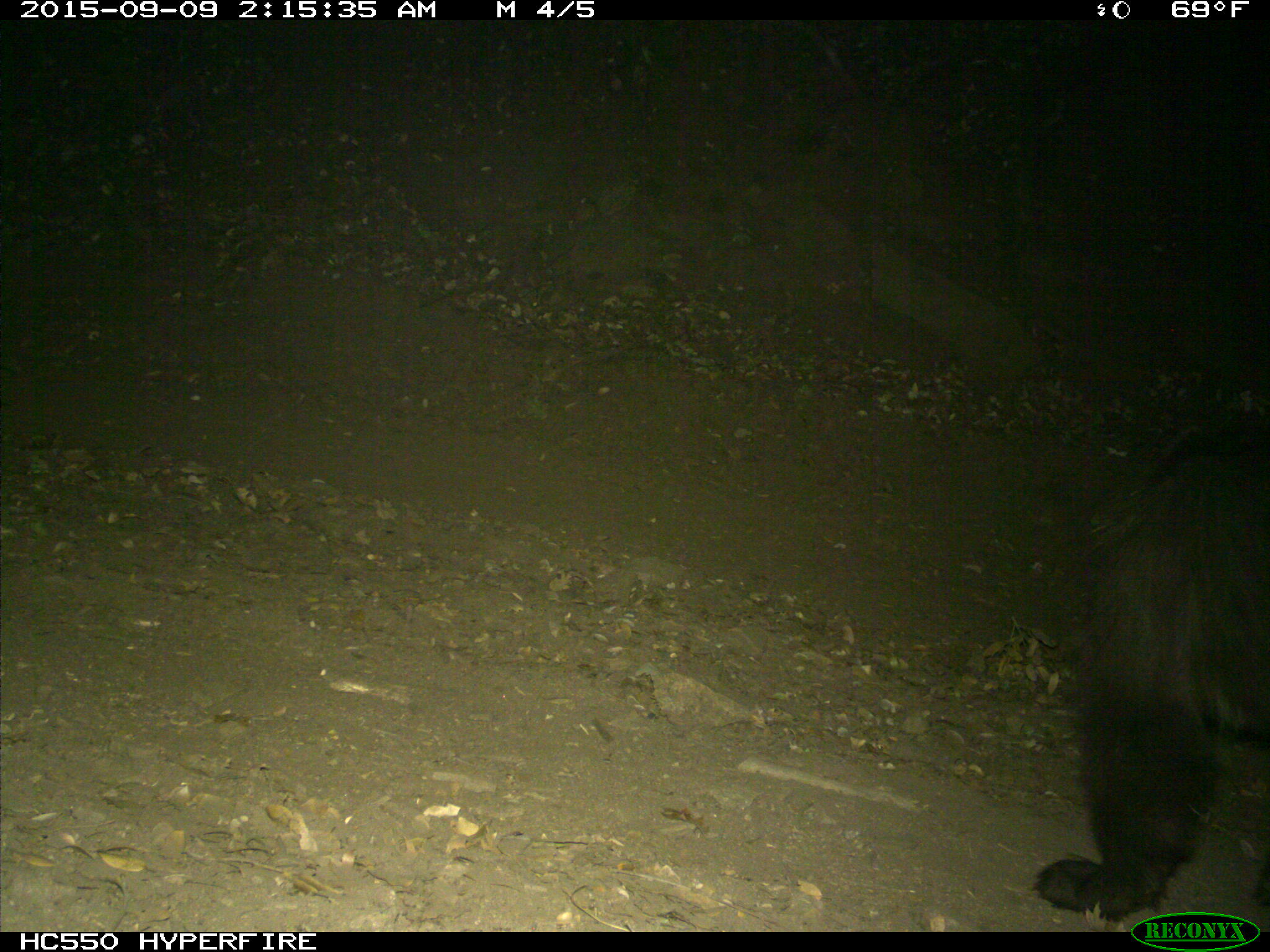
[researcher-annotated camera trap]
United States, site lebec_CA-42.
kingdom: Animalia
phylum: Chordata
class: Mammalia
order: Carnivora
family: Ursidae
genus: Ursus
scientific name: Ursus americanus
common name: american black bear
Ursus americanus (american black bear).